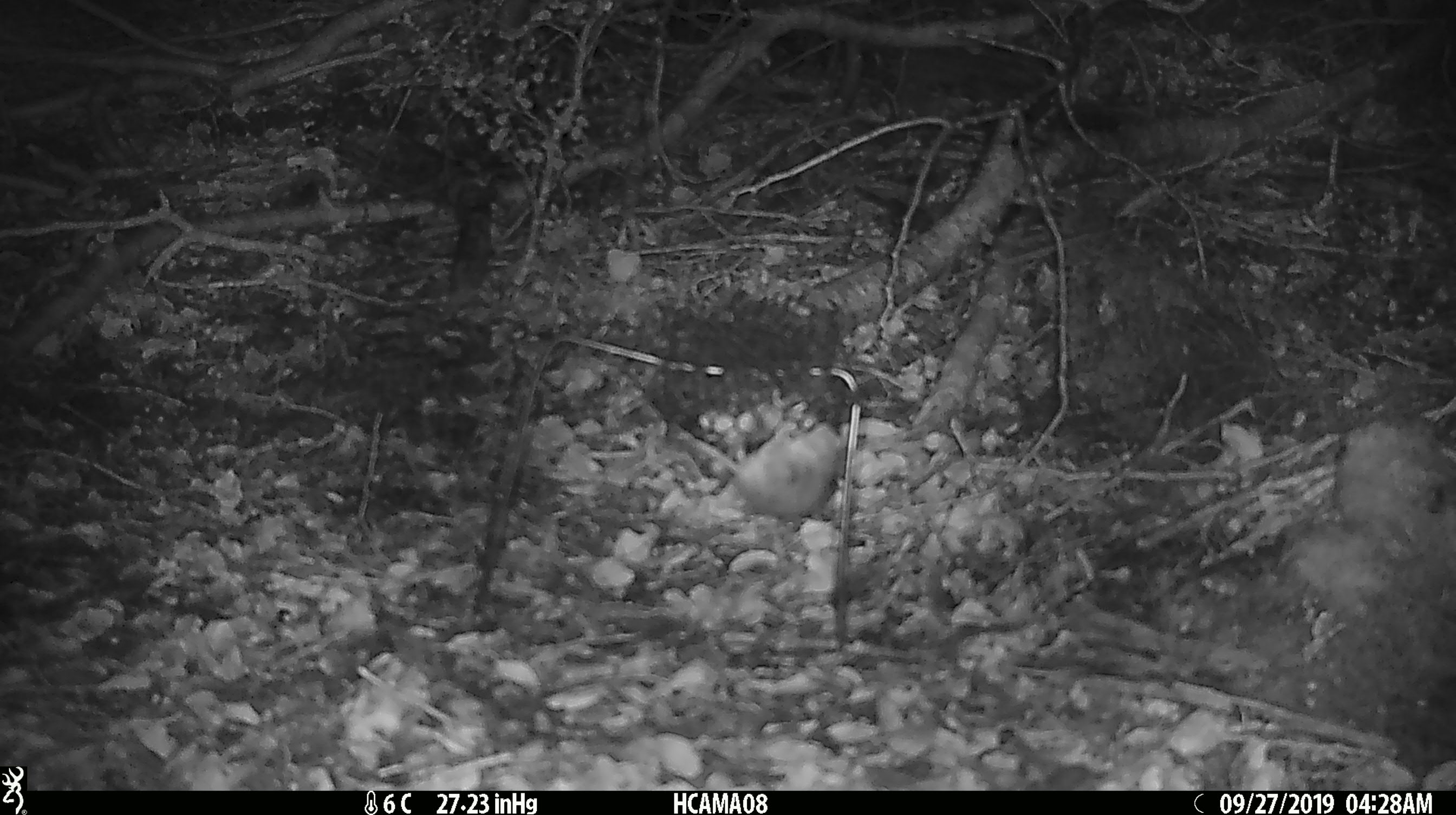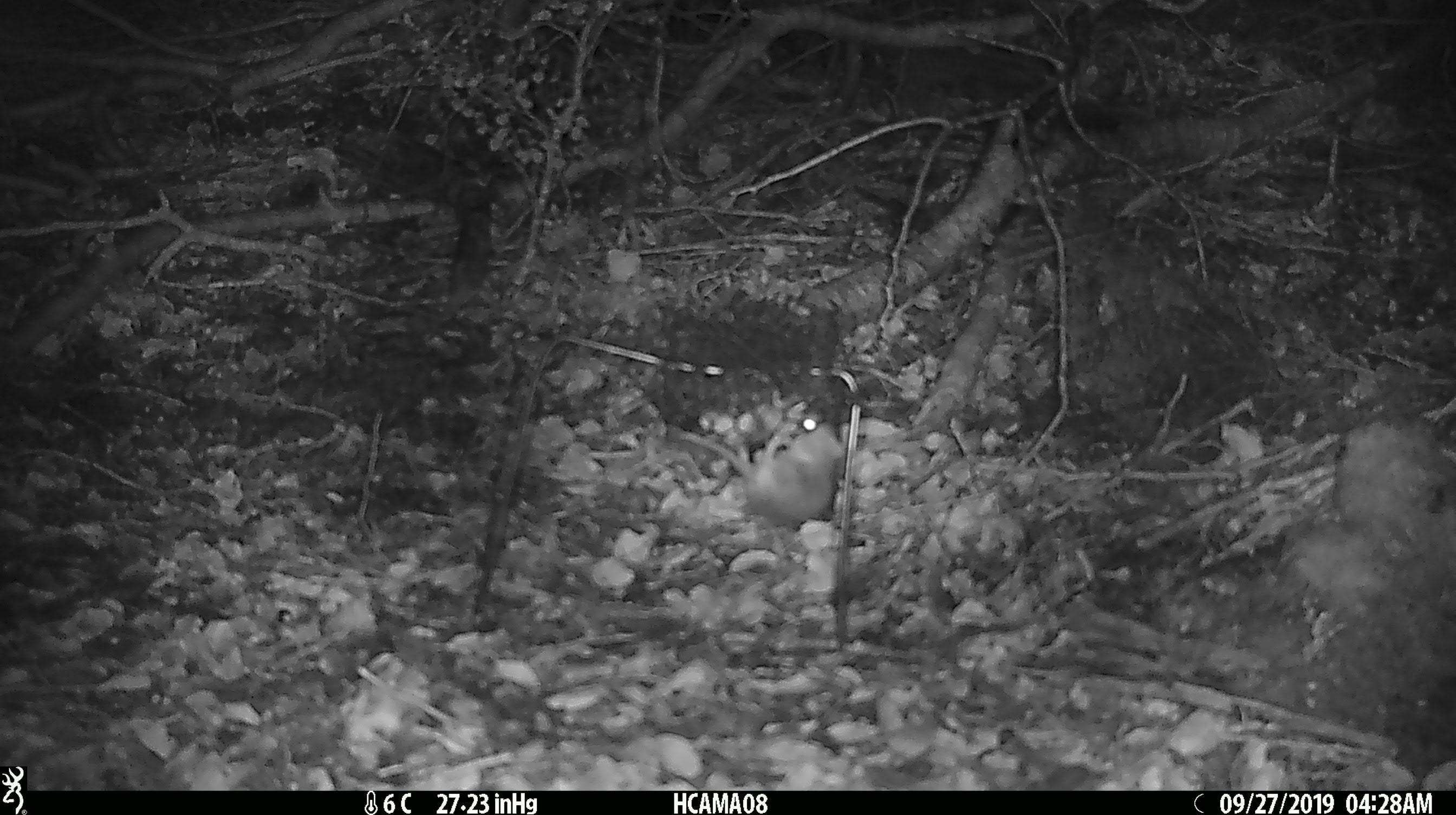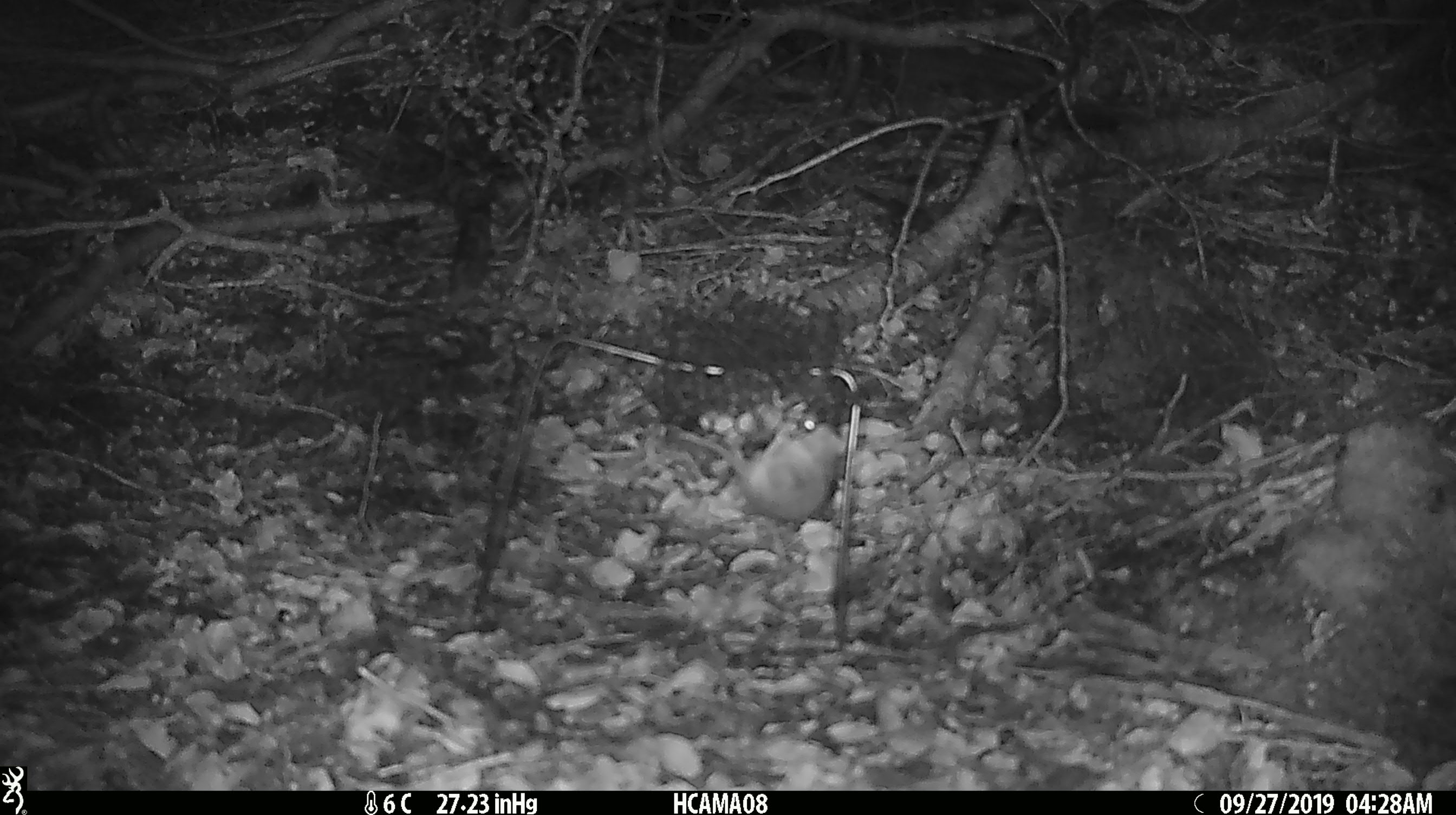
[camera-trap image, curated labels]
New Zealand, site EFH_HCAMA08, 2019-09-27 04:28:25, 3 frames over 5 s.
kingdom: Animalia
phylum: Chordata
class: Mammalia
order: Rodentia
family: Muridae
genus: Mus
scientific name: Mus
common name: mouse